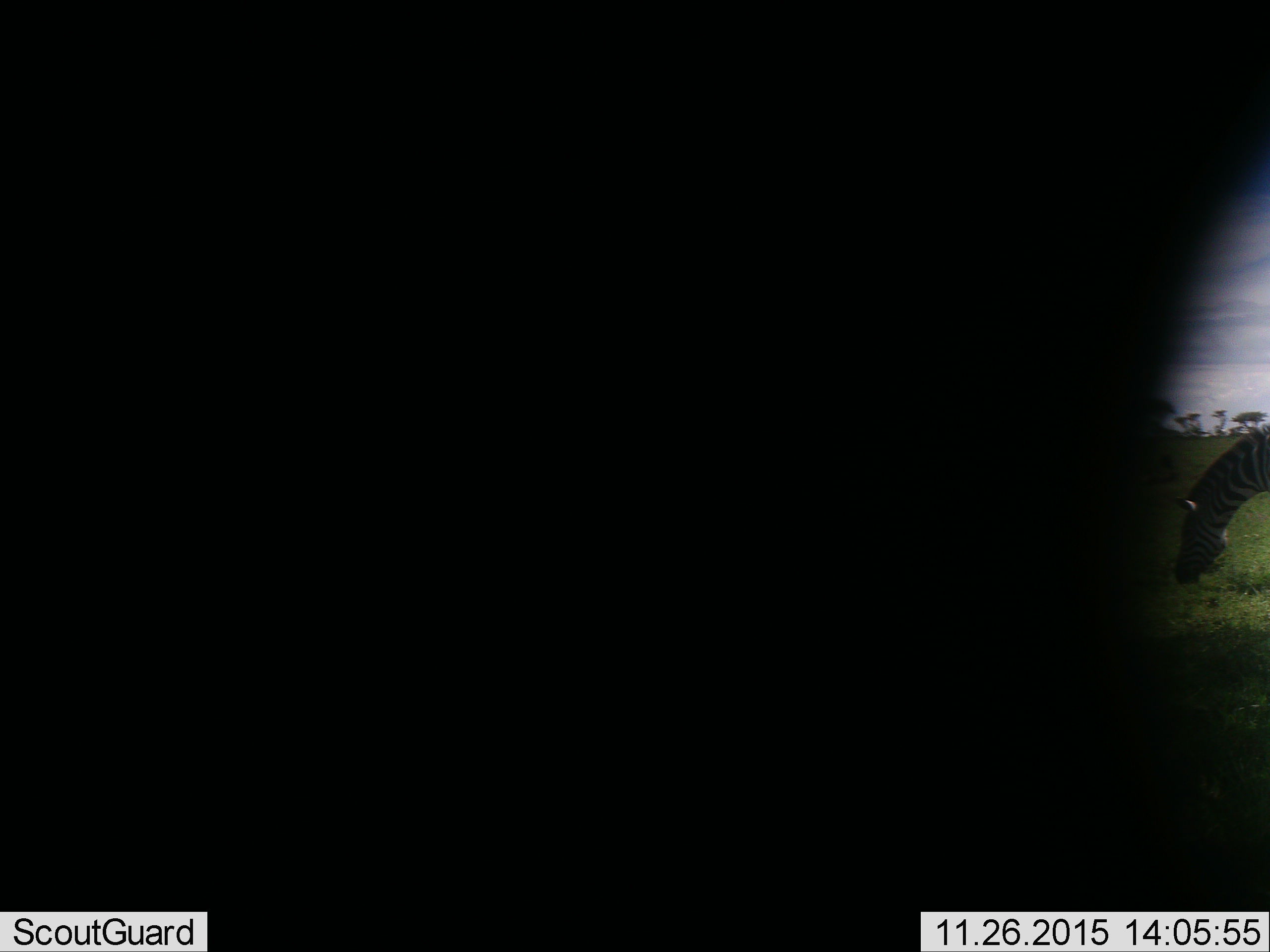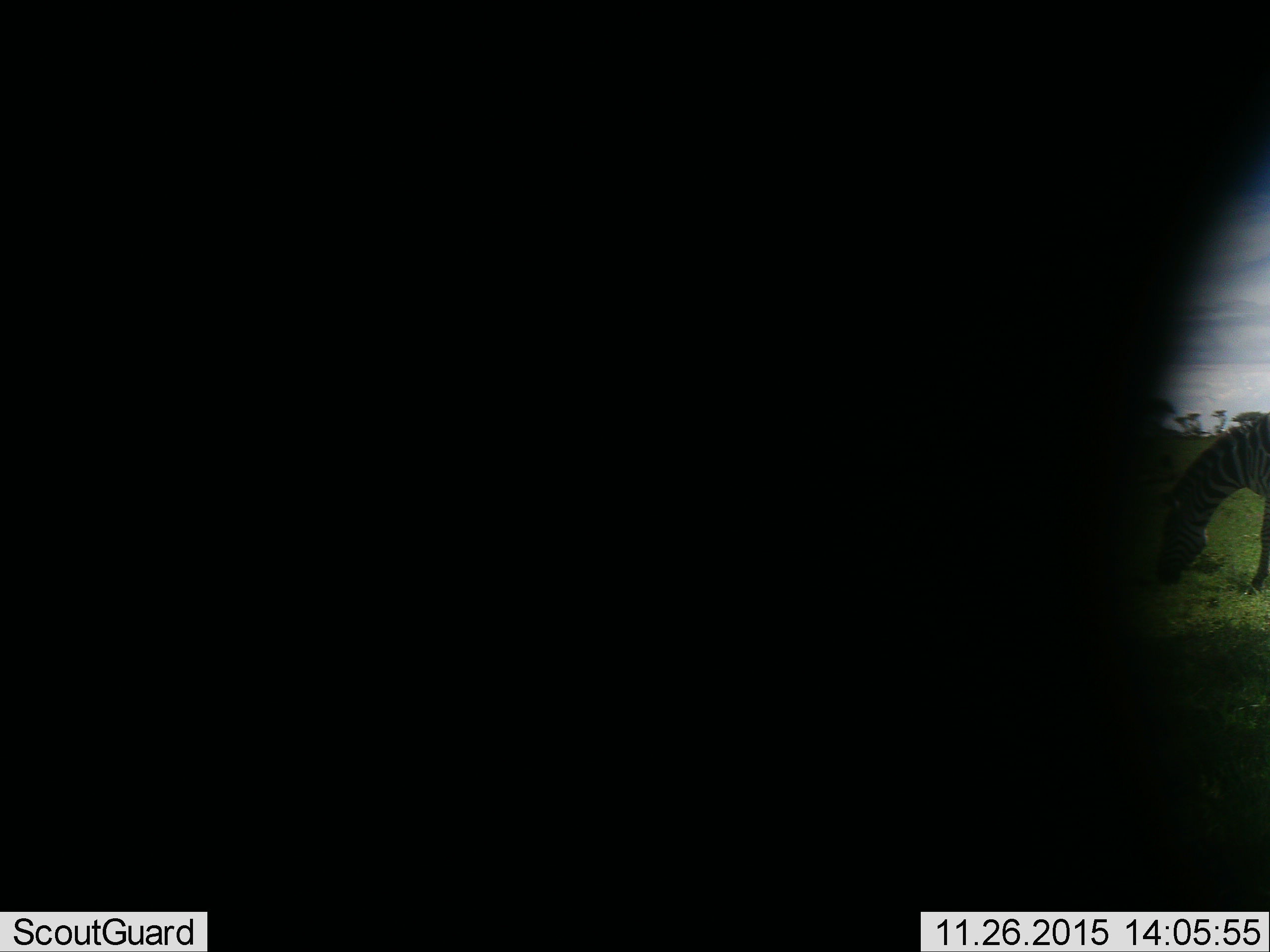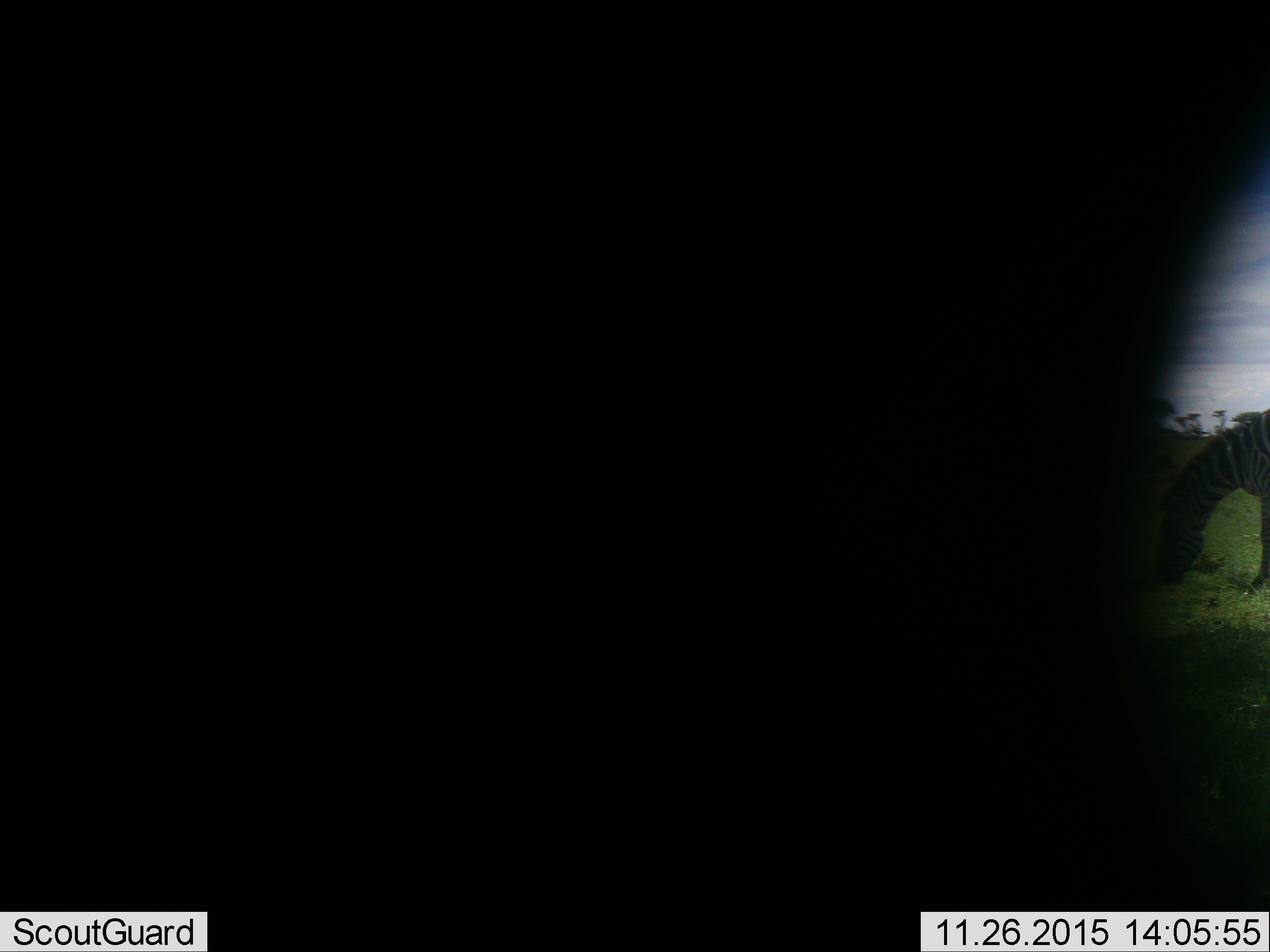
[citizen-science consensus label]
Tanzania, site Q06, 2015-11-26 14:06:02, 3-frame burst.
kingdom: Animalia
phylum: Chordata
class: Mammalia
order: Perissodactyla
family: Equidae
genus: Equus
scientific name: Equus quagga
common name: plains zebra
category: zebra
Zebra (plains zebra) (Equus quagga), count 1. Behavior (volunteer vote fractions): standing 12%, resting 0%, moving 38%, interacting 0%. Young present (vote fraction): 0%. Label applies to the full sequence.